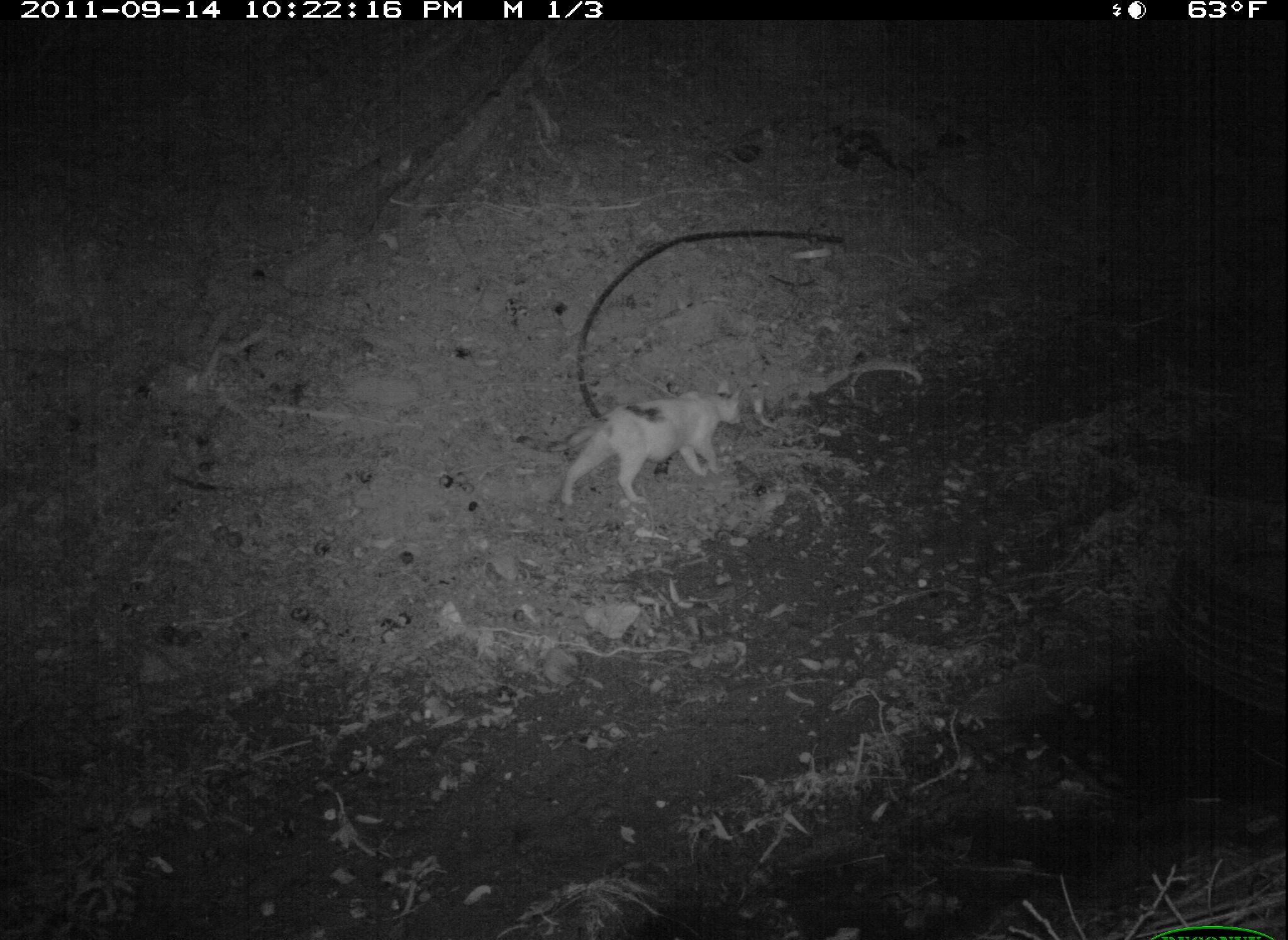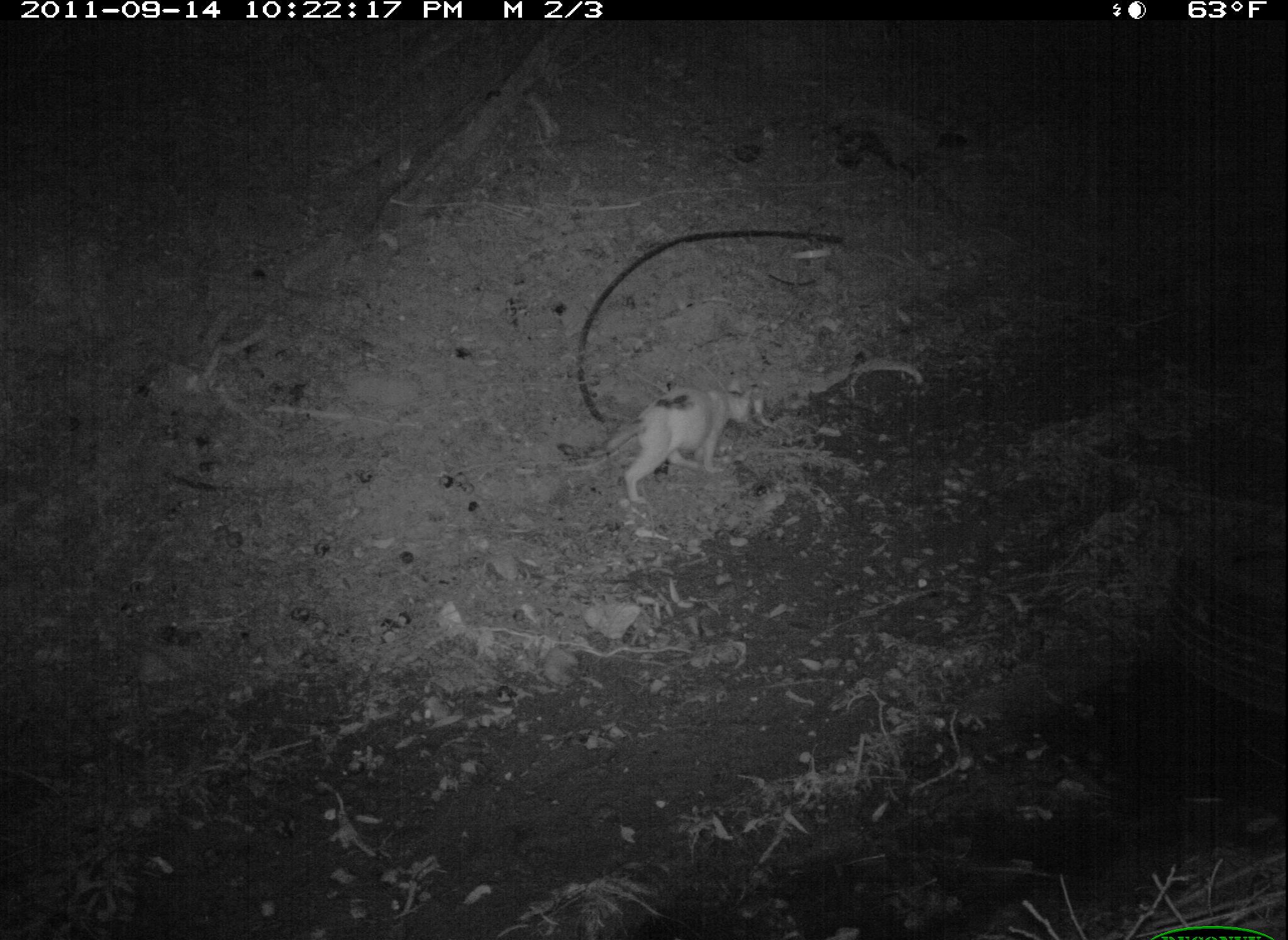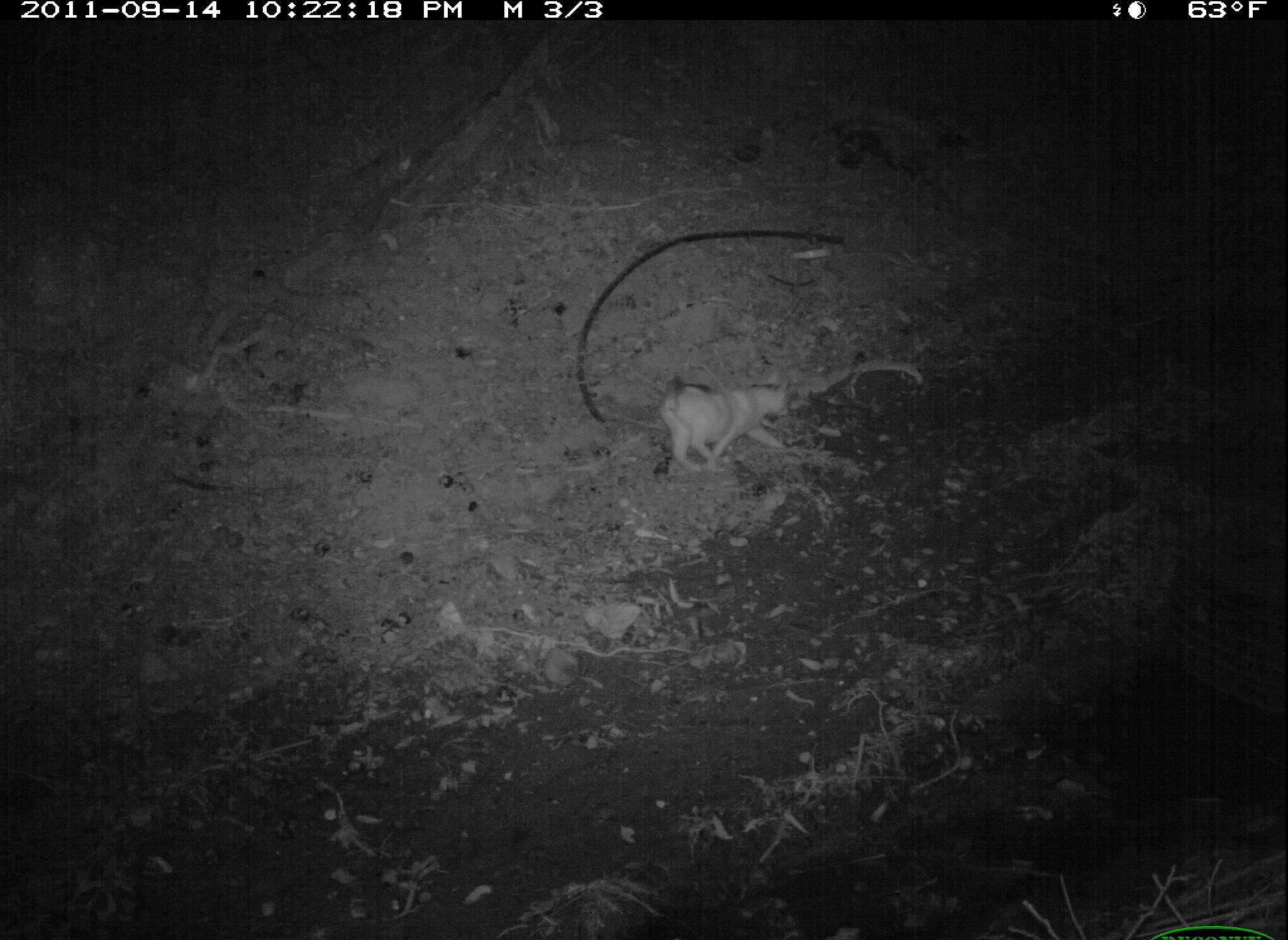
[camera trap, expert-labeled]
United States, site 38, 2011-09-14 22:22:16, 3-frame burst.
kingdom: Animalia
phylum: Chordata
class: Mammalia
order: Carnivora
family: Felidae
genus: Felis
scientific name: Felis catus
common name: cat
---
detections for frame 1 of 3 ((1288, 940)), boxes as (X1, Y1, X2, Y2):
cat: (547, 370, 752, 519)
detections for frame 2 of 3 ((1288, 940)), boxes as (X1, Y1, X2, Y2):
cat: (565, 382, 774, 507)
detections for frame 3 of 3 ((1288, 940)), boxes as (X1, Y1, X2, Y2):
cat: (650, 362, 808, 482)